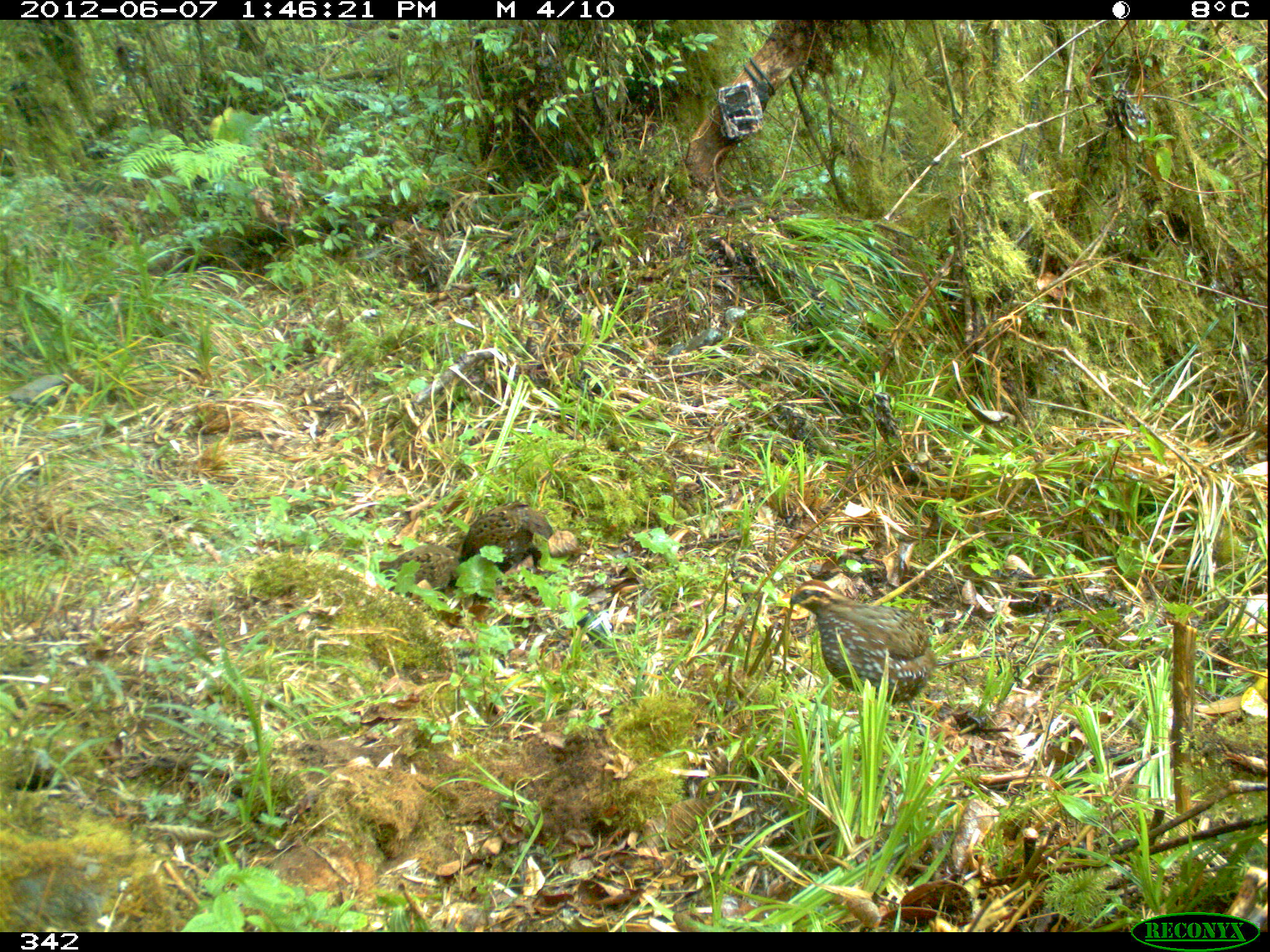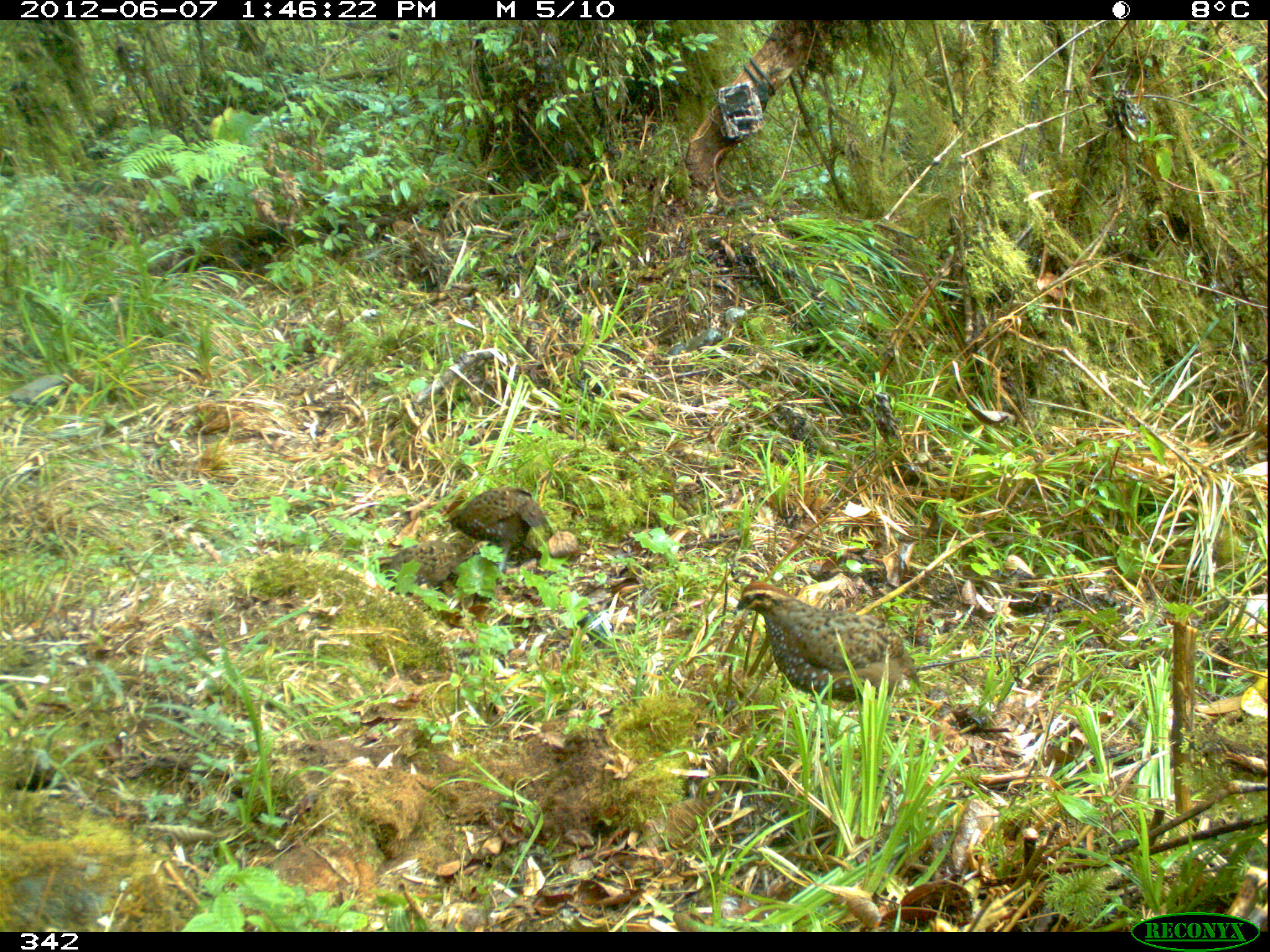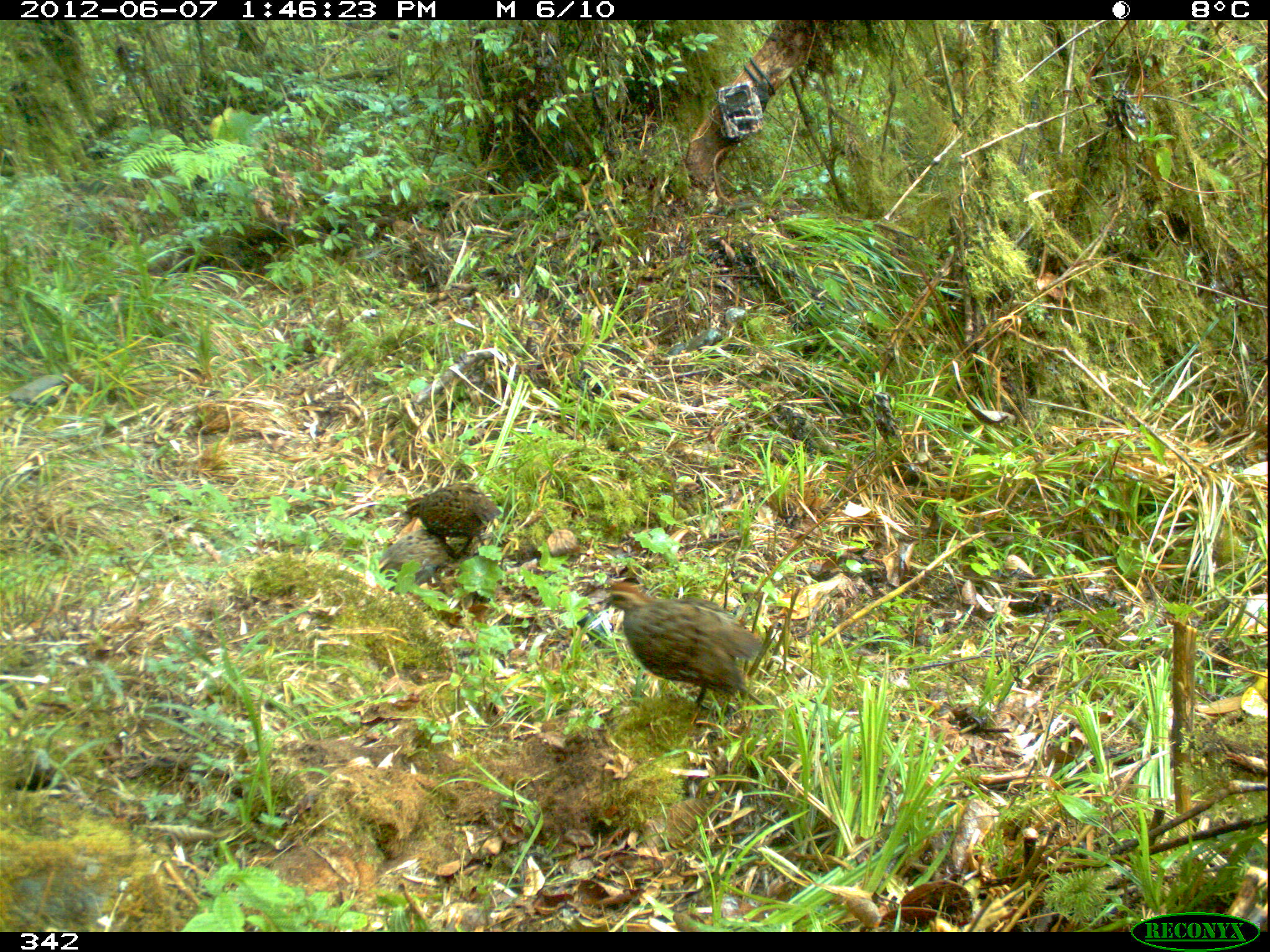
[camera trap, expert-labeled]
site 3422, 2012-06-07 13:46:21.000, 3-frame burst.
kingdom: Animalia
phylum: Chordata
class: Aves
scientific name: Aves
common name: bird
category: unknown bird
Unknown bird (bird) (Aves).